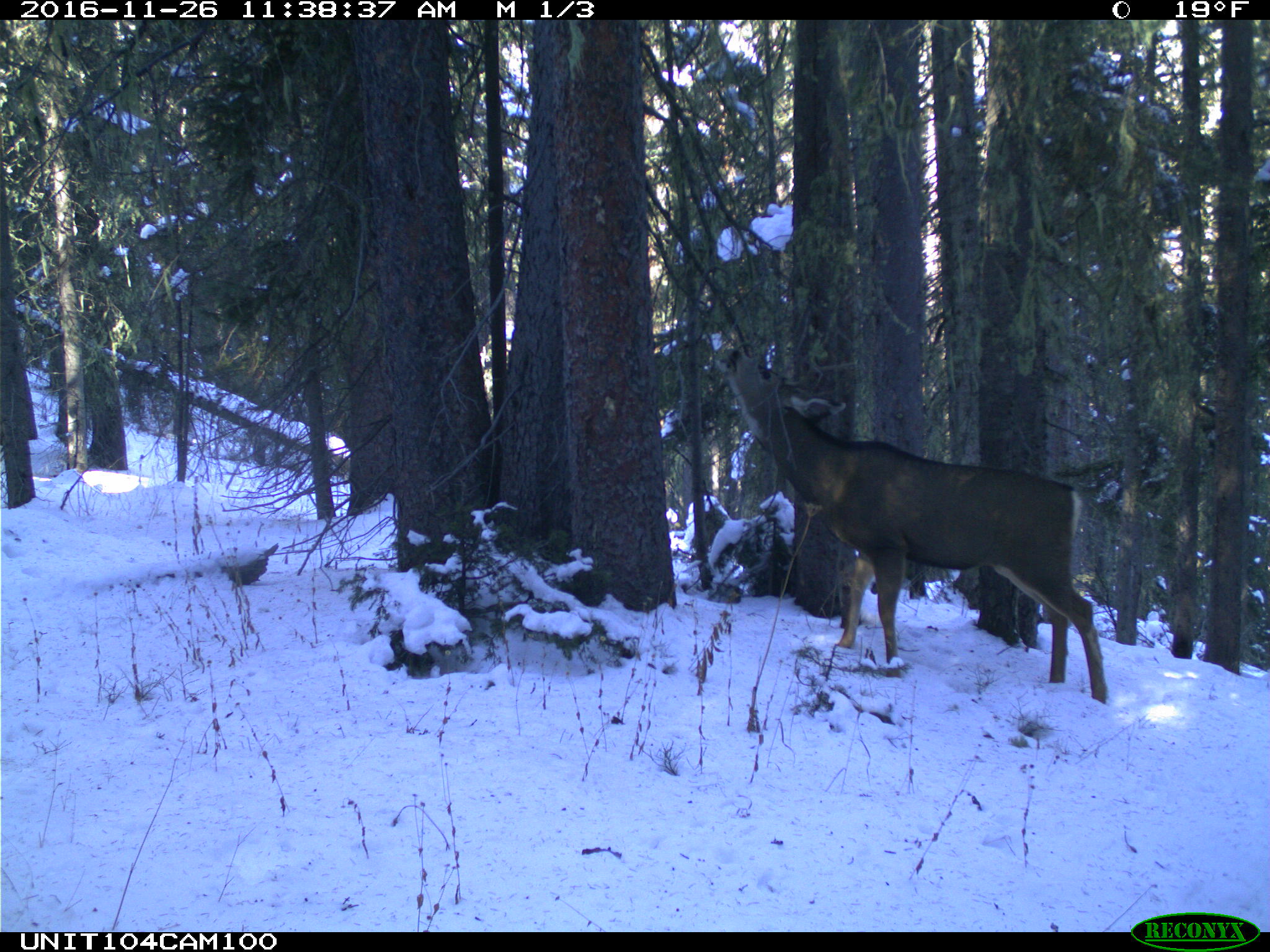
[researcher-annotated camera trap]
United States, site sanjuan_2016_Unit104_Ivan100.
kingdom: Animalia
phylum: Chordata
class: Mammalia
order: Artiodactyla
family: Cervidae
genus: Odocoileus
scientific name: Odocoileus hemionus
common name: mule deer